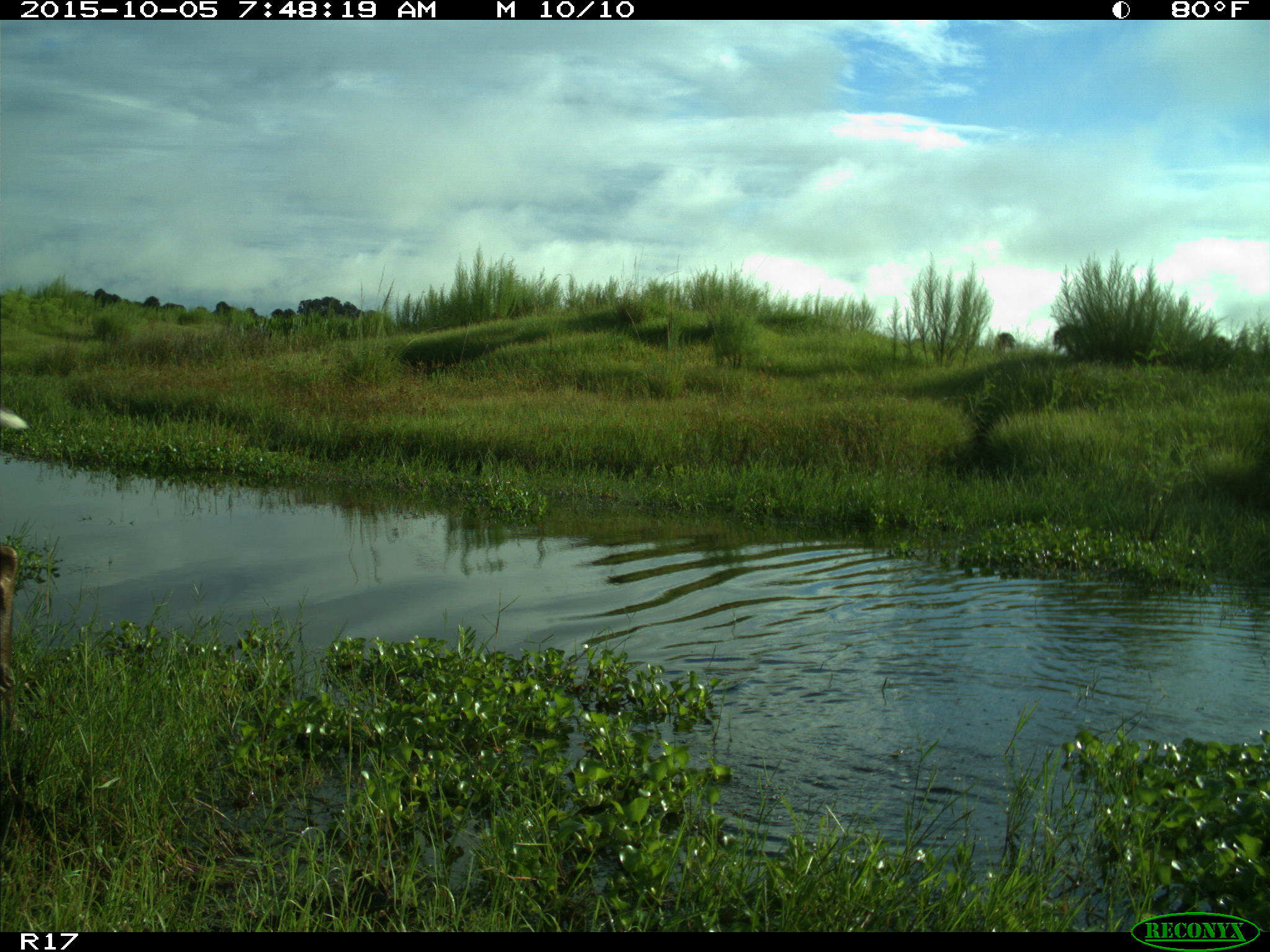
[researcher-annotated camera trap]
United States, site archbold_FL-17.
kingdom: Animalia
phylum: Chordata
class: Mammalia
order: Artiodactyla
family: Cervidae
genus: Odocoileus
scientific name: Odocoileus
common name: deer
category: unidentified deer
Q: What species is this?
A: Unidentified deer (deer) (Odocoileus).